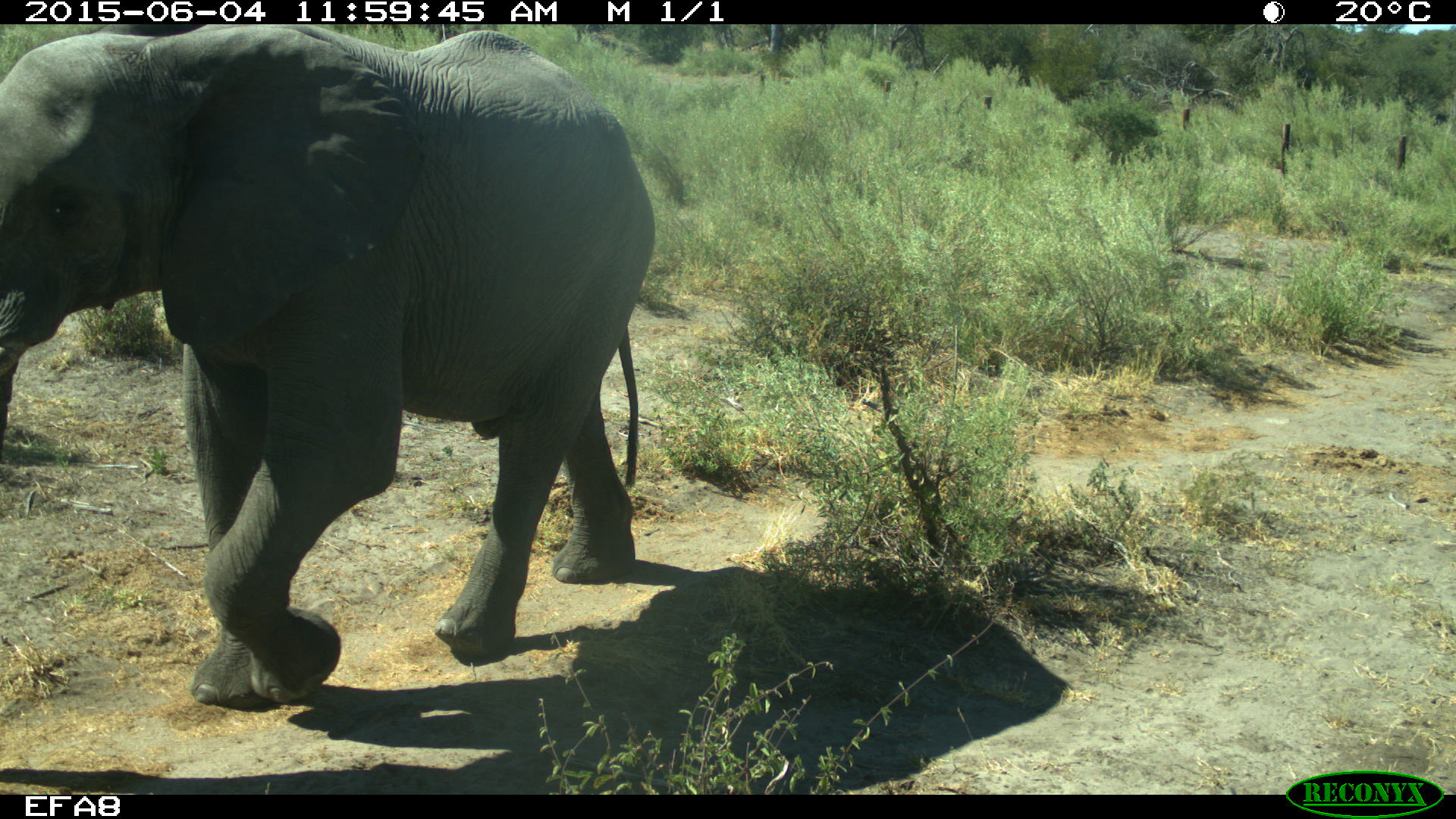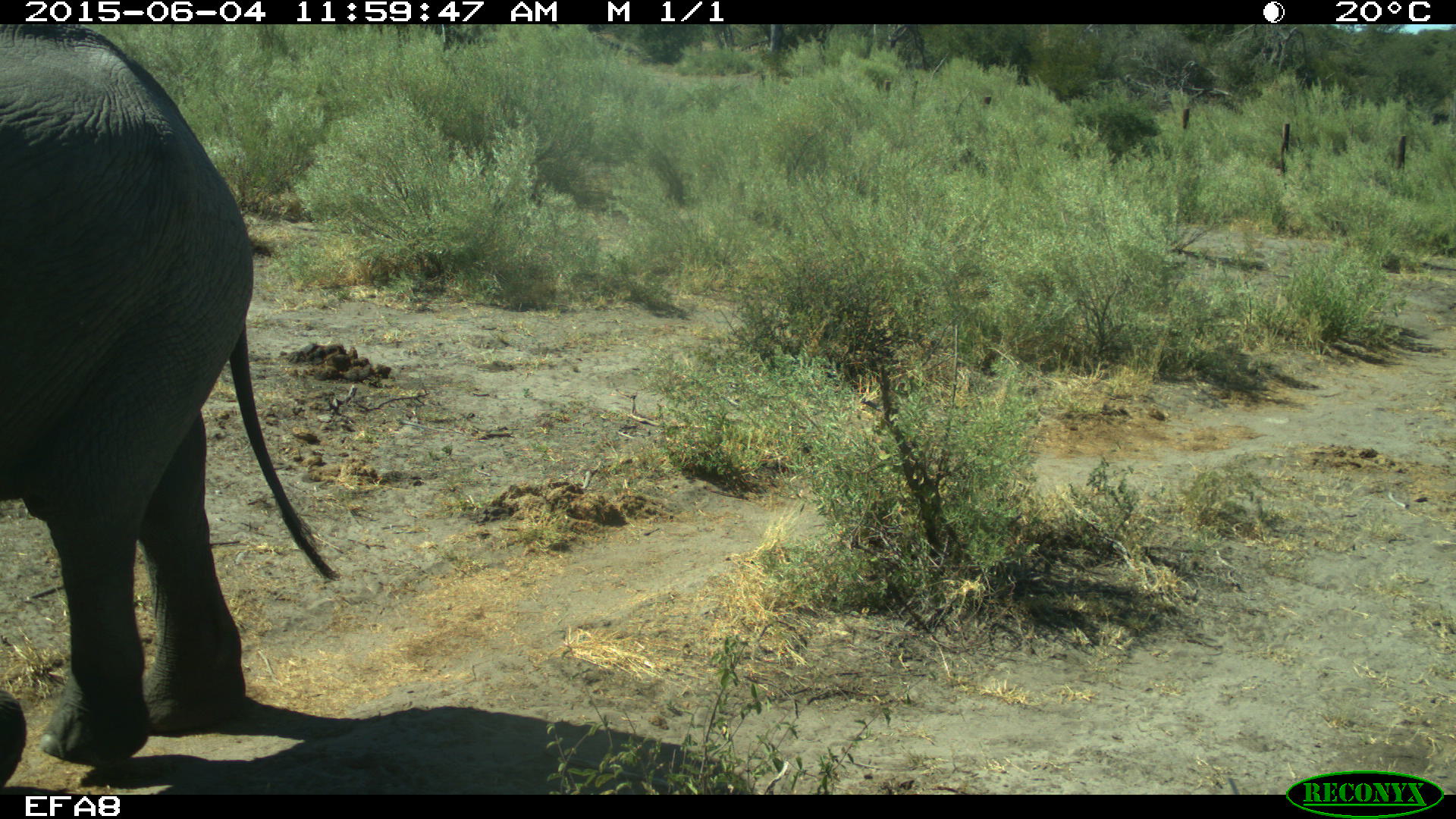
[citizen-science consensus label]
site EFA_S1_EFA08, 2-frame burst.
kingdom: Animalia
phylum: Chordata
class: Mammalia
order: Proboscidea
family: Elephantidae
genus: Loxodonta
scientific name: Loxodonta africana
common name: african bush elephant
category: elephant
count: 1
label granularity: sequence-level